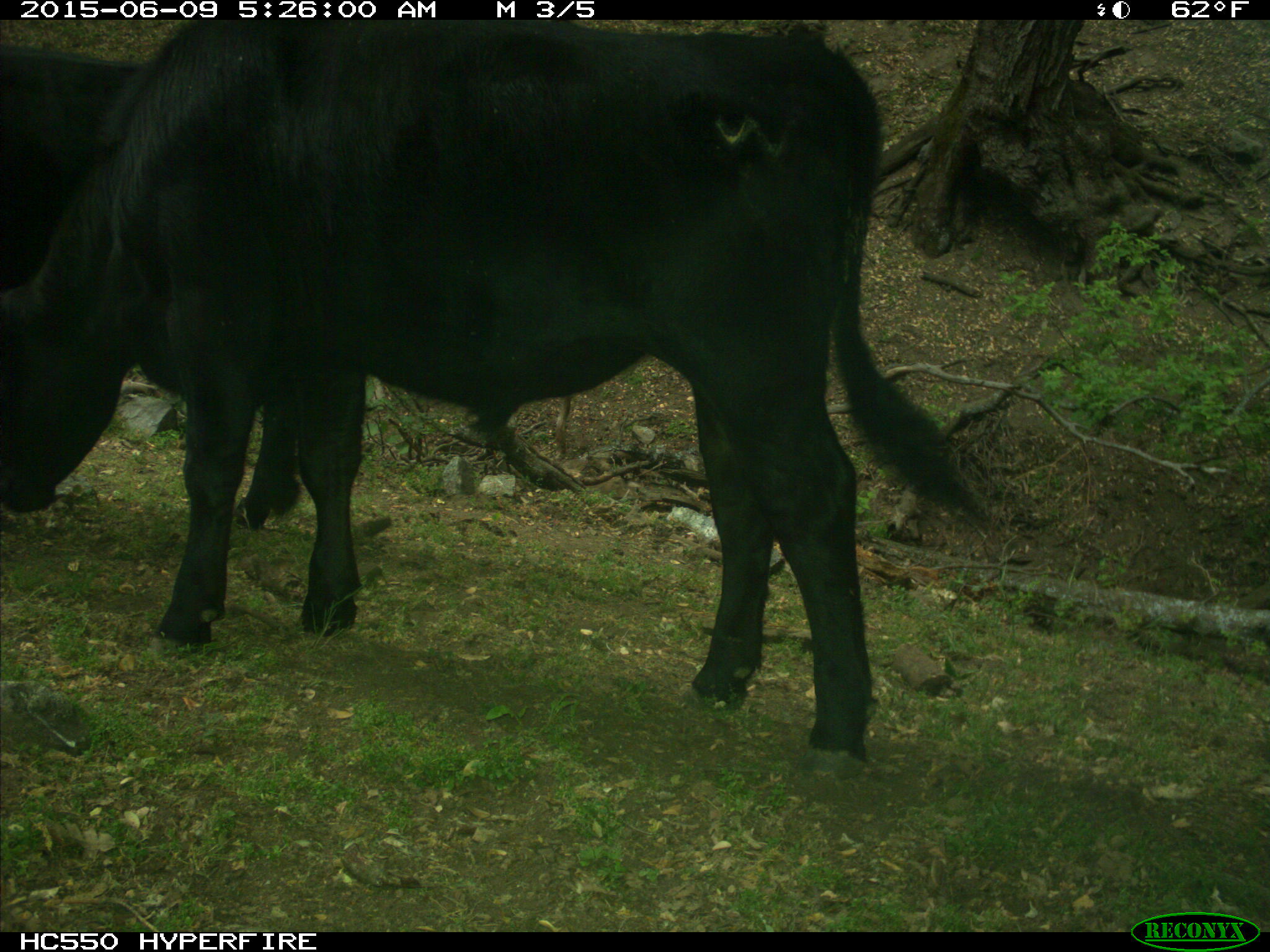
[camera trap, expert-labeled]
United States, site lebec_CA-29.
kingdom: Animalia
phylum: Chordata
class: Mammalia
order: Artiodactyla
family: Bovidae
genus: Bos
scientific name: Bos taurus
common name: domestic cow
Bos taurus (domestic cow).